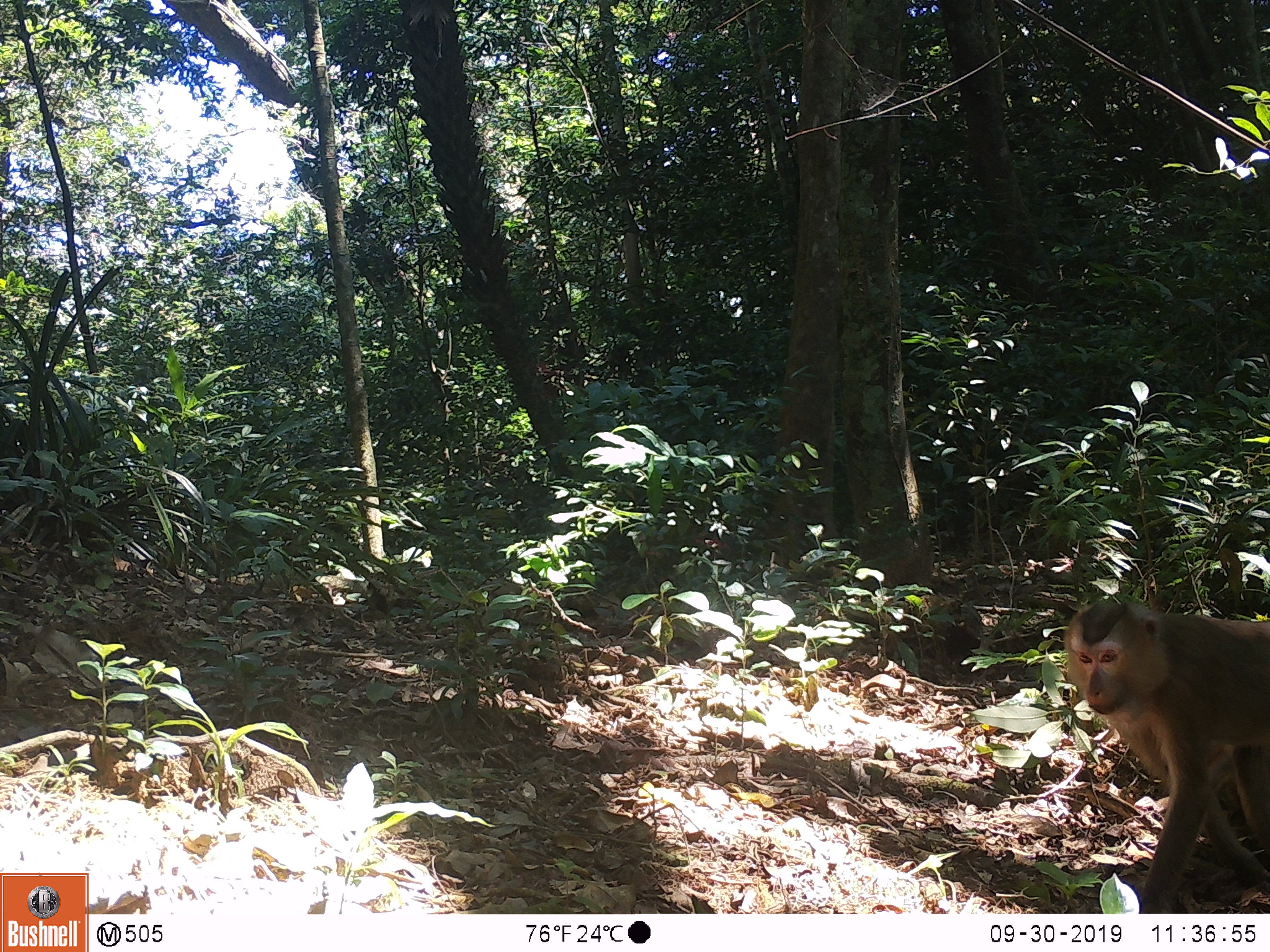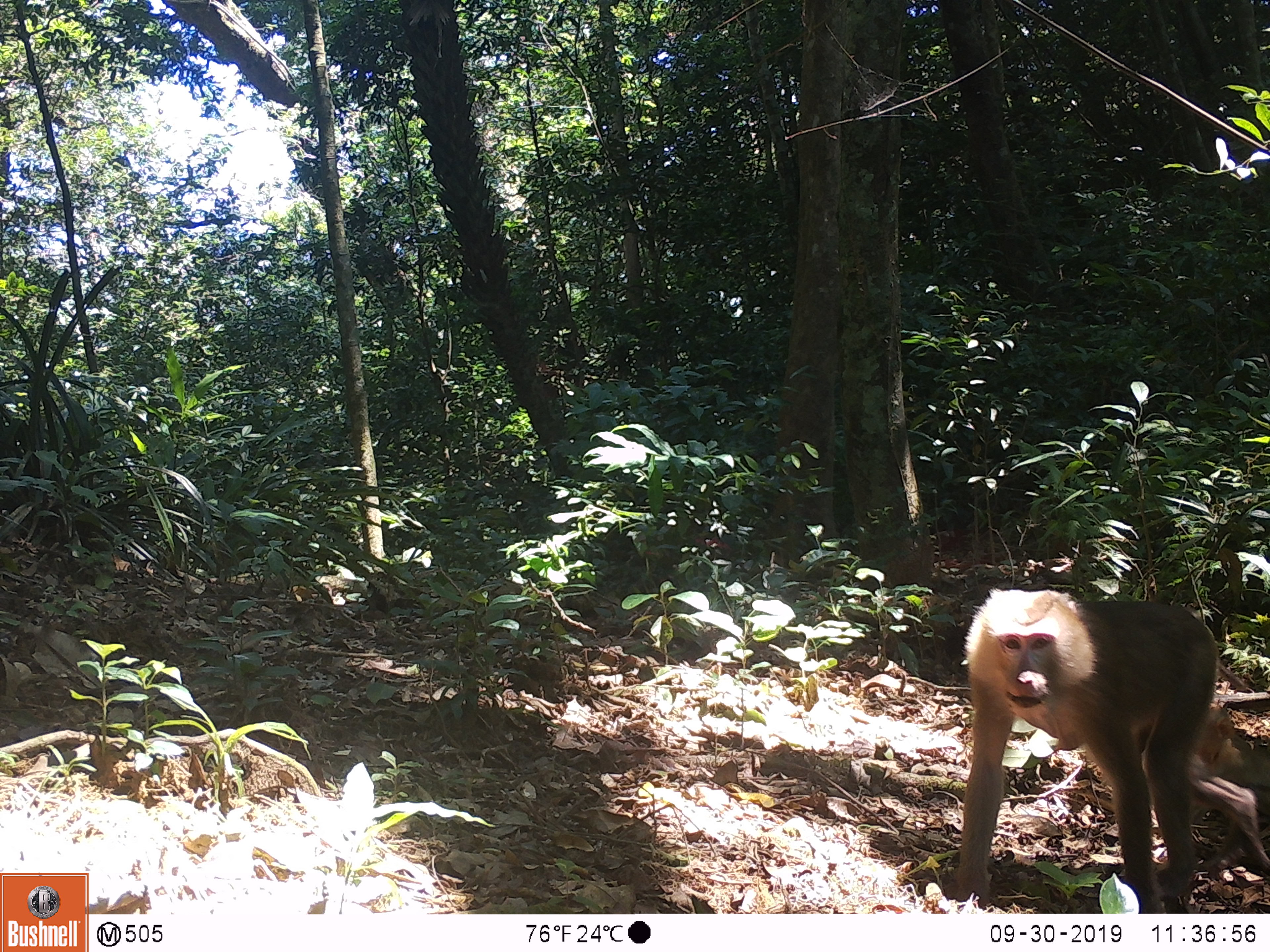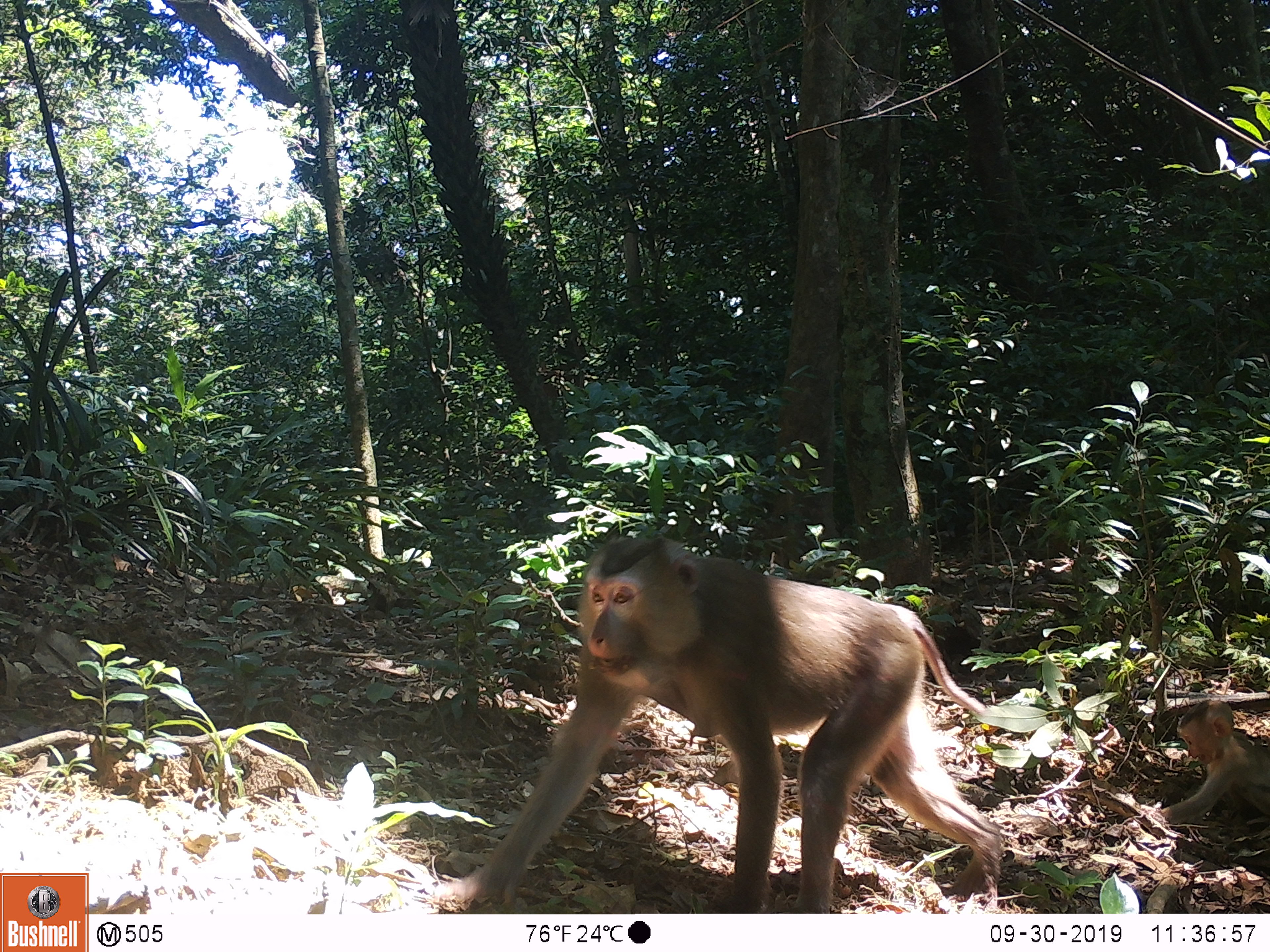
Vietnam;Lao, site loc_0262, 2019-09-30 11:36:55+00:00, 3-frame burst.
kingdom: Animalia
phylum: Chordata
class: Mammalia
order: Primates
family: Cercopithecidae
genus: Macaca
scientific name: Macaca nemestrina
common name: pig-tailed macaque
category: pig tailed macaque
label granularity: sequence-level